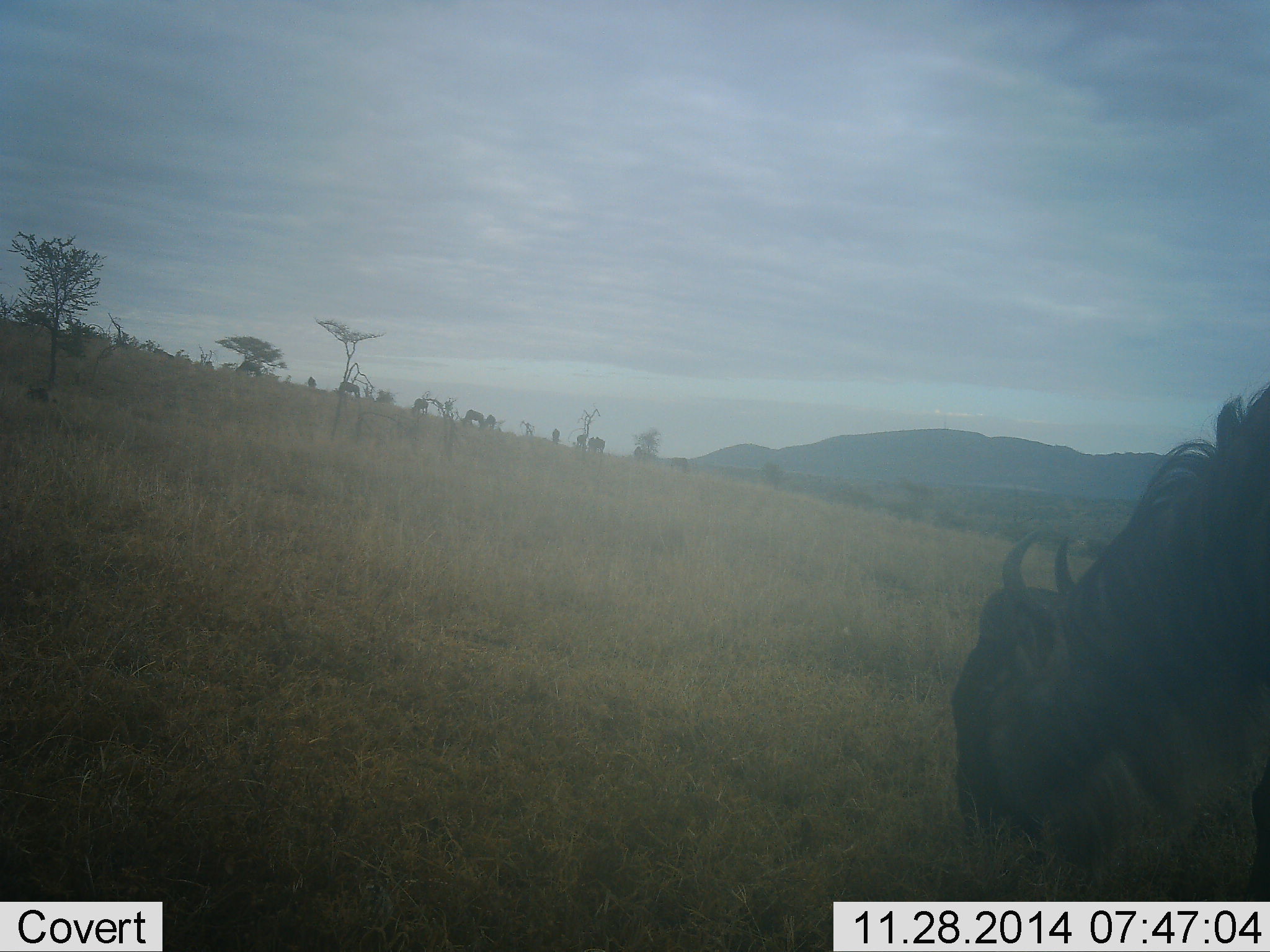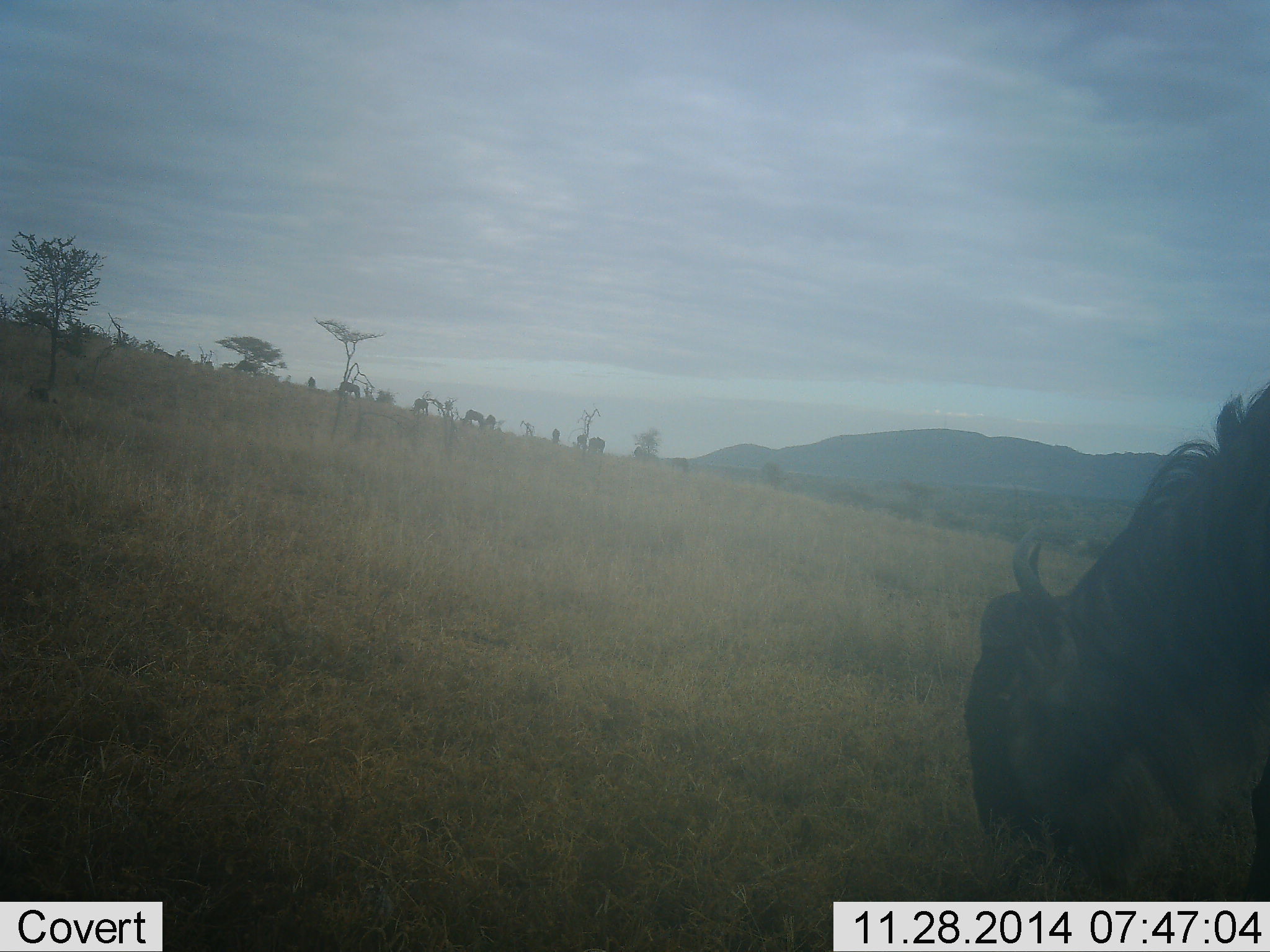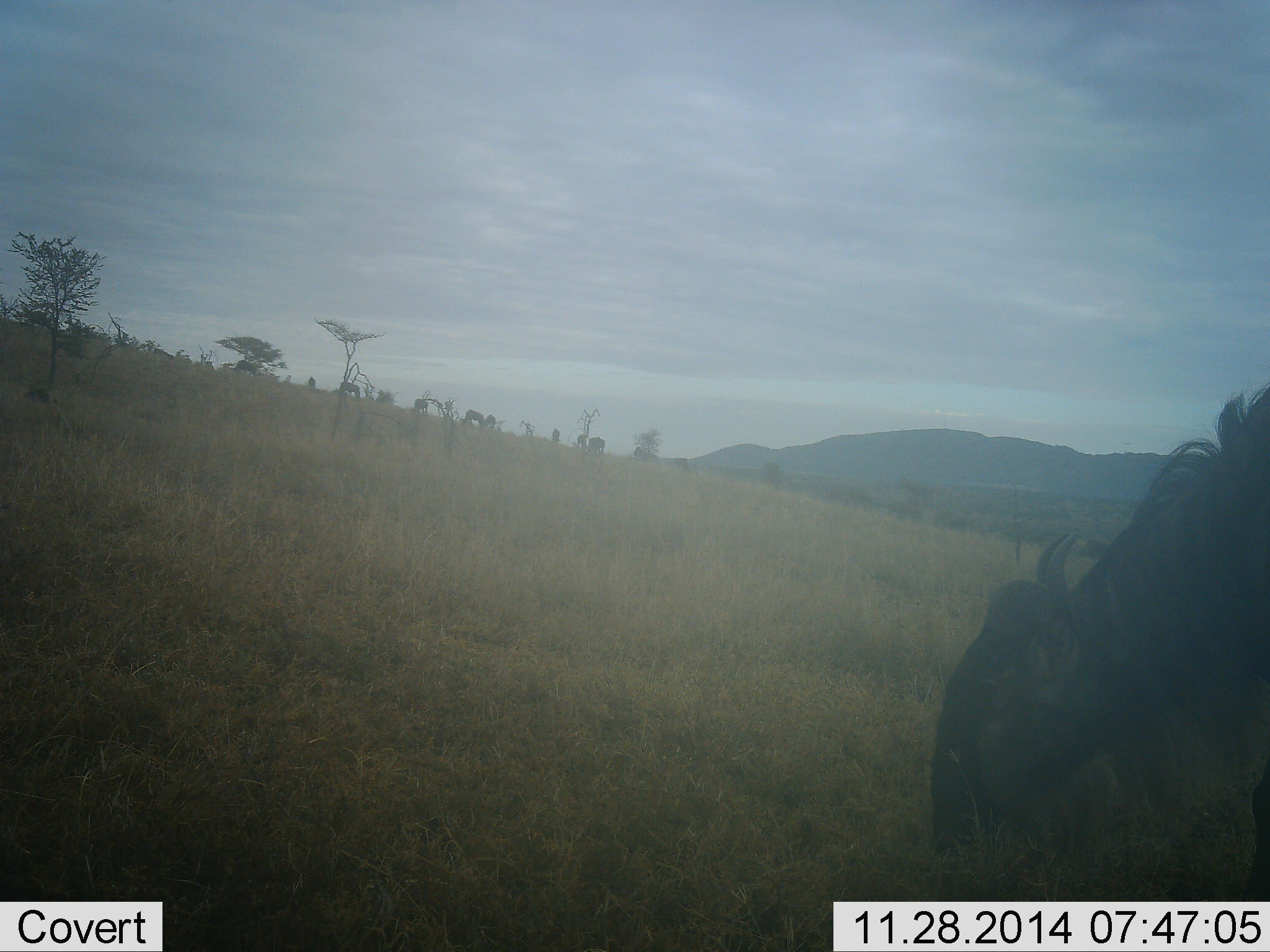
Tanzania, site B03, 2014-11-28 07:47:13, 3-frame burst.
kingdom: Animalia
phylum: Chordata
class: Mammalia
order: Artiodactyla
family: Bovidae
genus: Connochaetes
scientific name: Connochaetes taurinus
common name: blue wildebeest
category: wildebeest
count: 1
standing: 36%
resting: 0%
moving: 9%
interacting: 0%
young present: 0%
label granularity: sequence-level